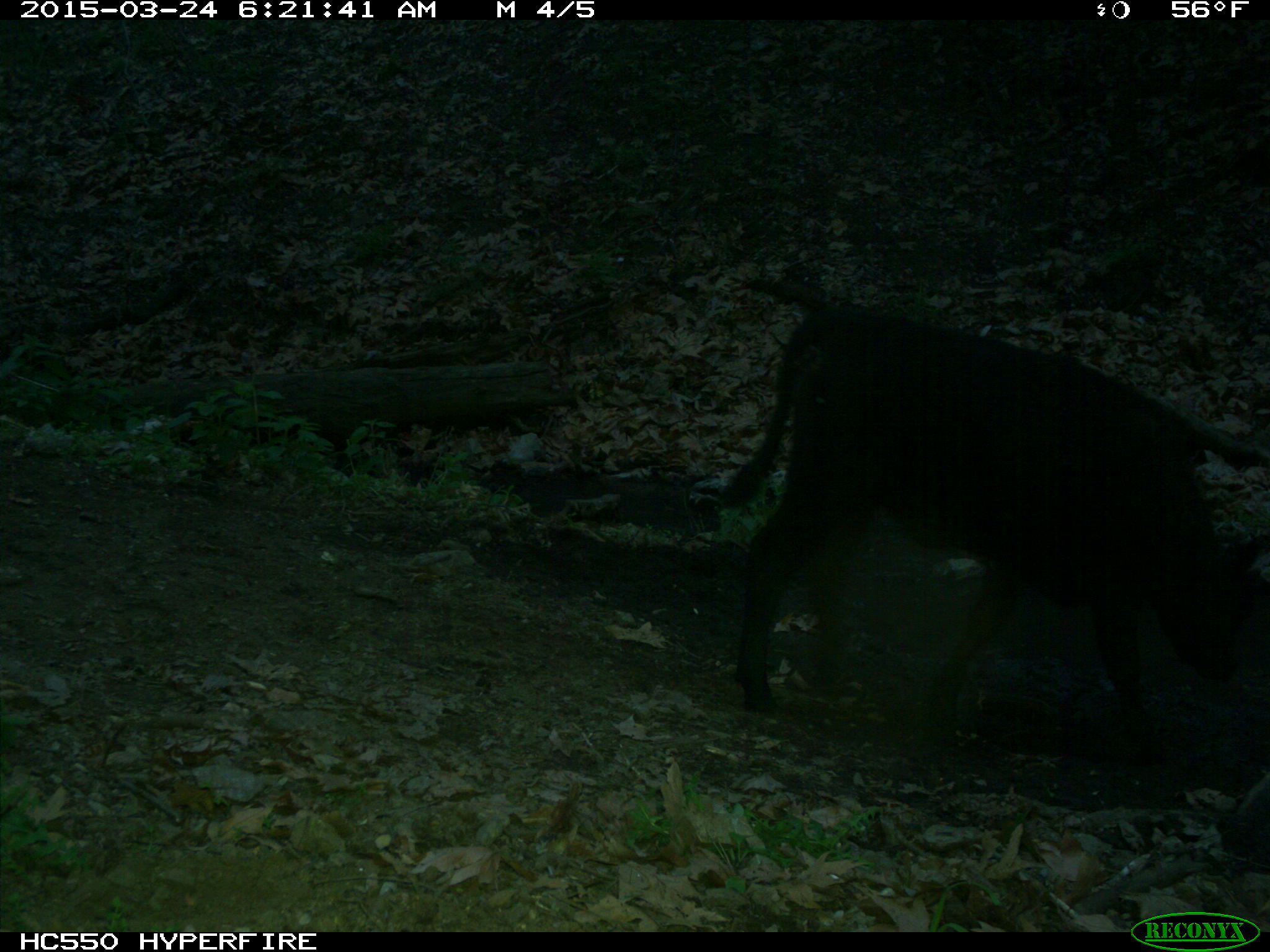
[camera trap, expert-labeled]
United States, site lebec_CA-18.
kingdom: Animalia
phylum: Chordata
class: Mammalia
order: Artiodactyla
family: Bovidae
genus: Bos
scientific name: Bos taurus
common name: domestic cow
Bos taurus (domestic cow).